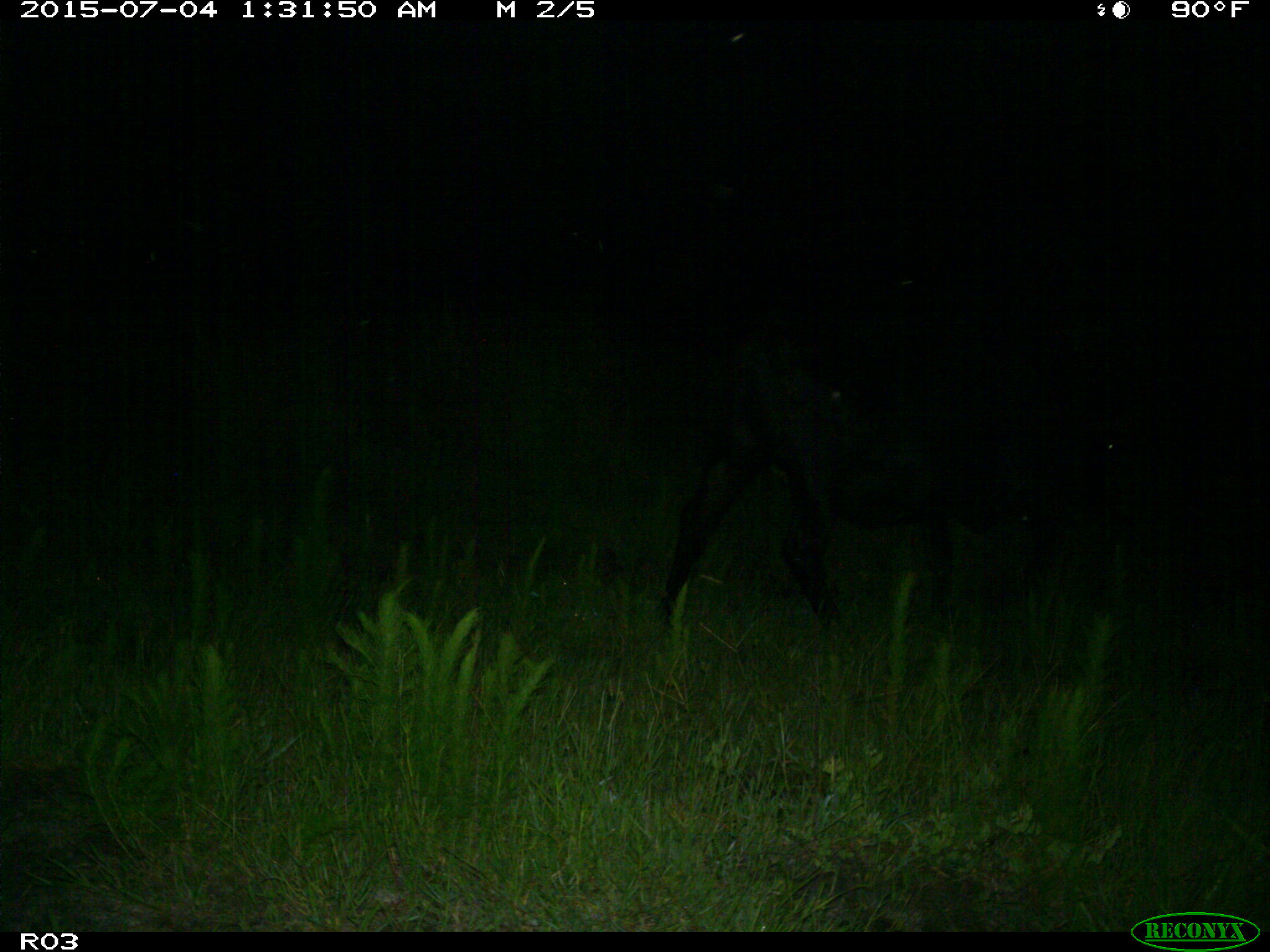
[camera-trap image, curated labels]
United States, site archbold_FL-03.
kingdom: Animalia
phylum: Chordata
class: Mammalia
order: Artiodactyla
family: Bovidae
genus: Bos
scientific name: Bos taurus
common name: domestic cow